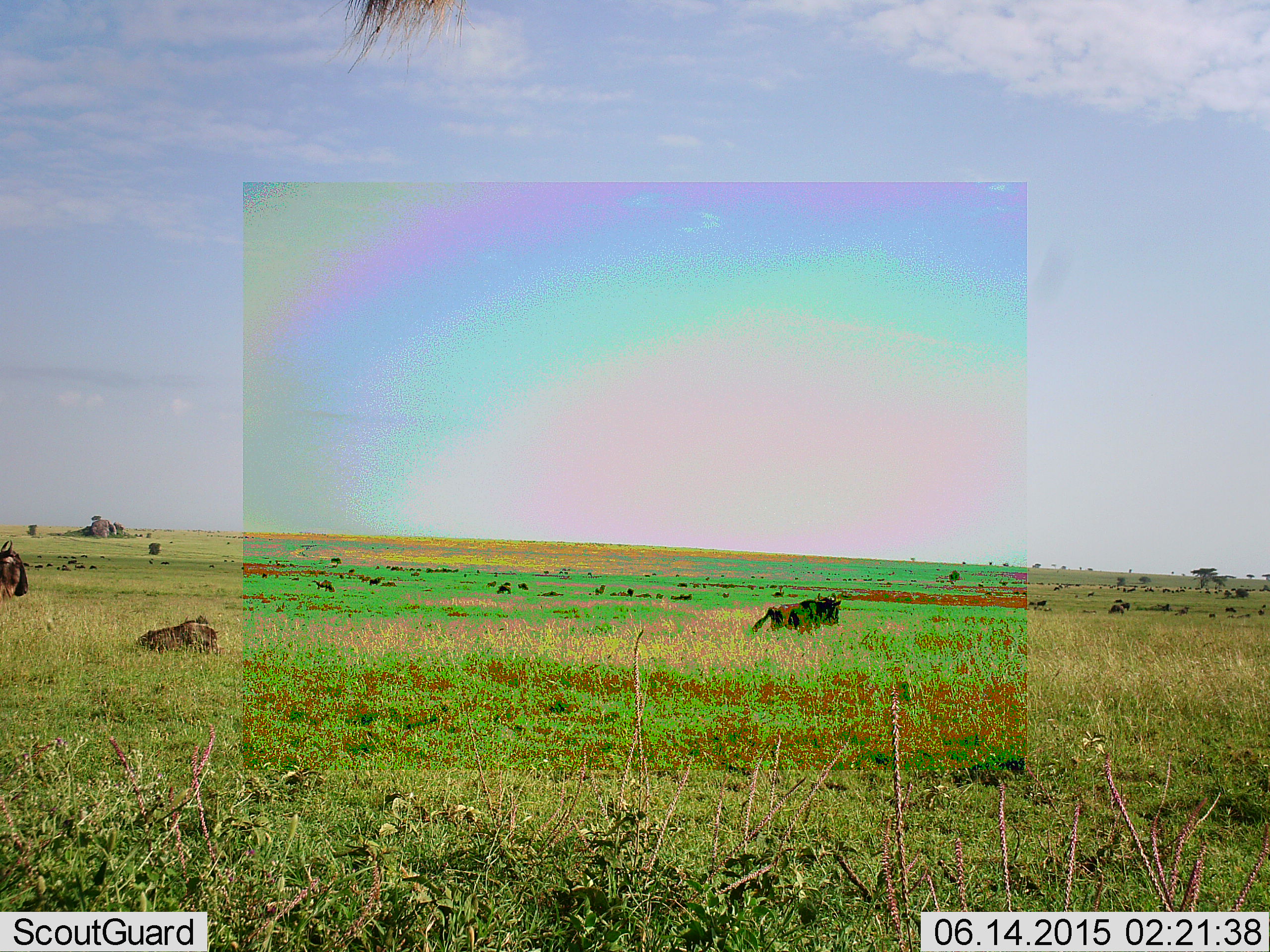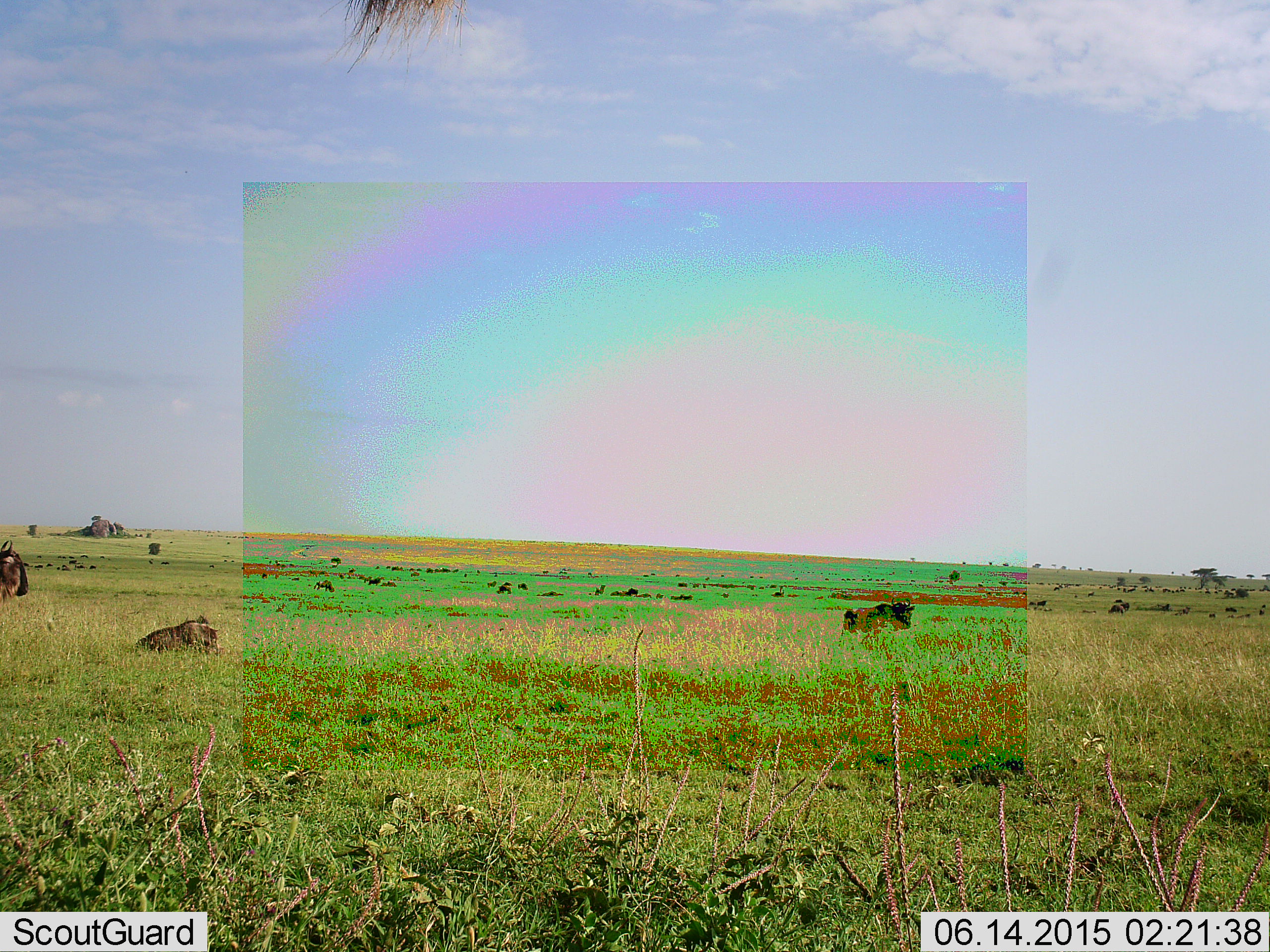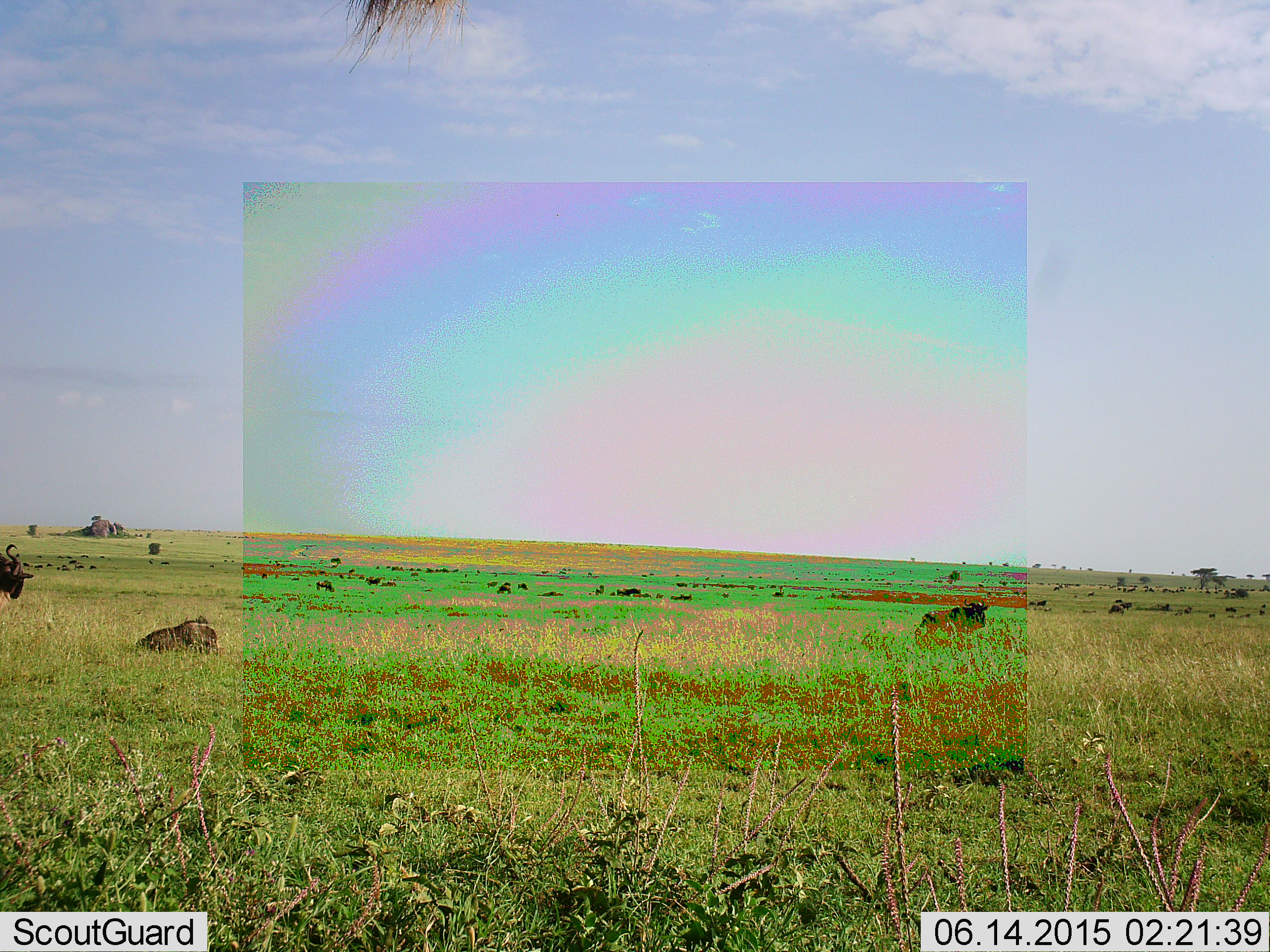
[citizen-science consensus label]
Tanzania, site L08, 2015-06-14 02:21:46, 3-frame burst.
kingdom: Animalia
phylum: Chordata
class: Mammalia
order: Artiodactyla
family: Bovidae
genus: Connochaetes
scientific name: Connochaetes taurinus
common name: blue wildebeest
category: wildebeest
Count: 11-50.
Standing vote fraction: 44%.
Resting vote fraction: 89%.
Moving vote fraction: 78%.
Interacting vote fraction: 0%.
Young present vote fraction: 0%.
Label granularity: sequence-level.